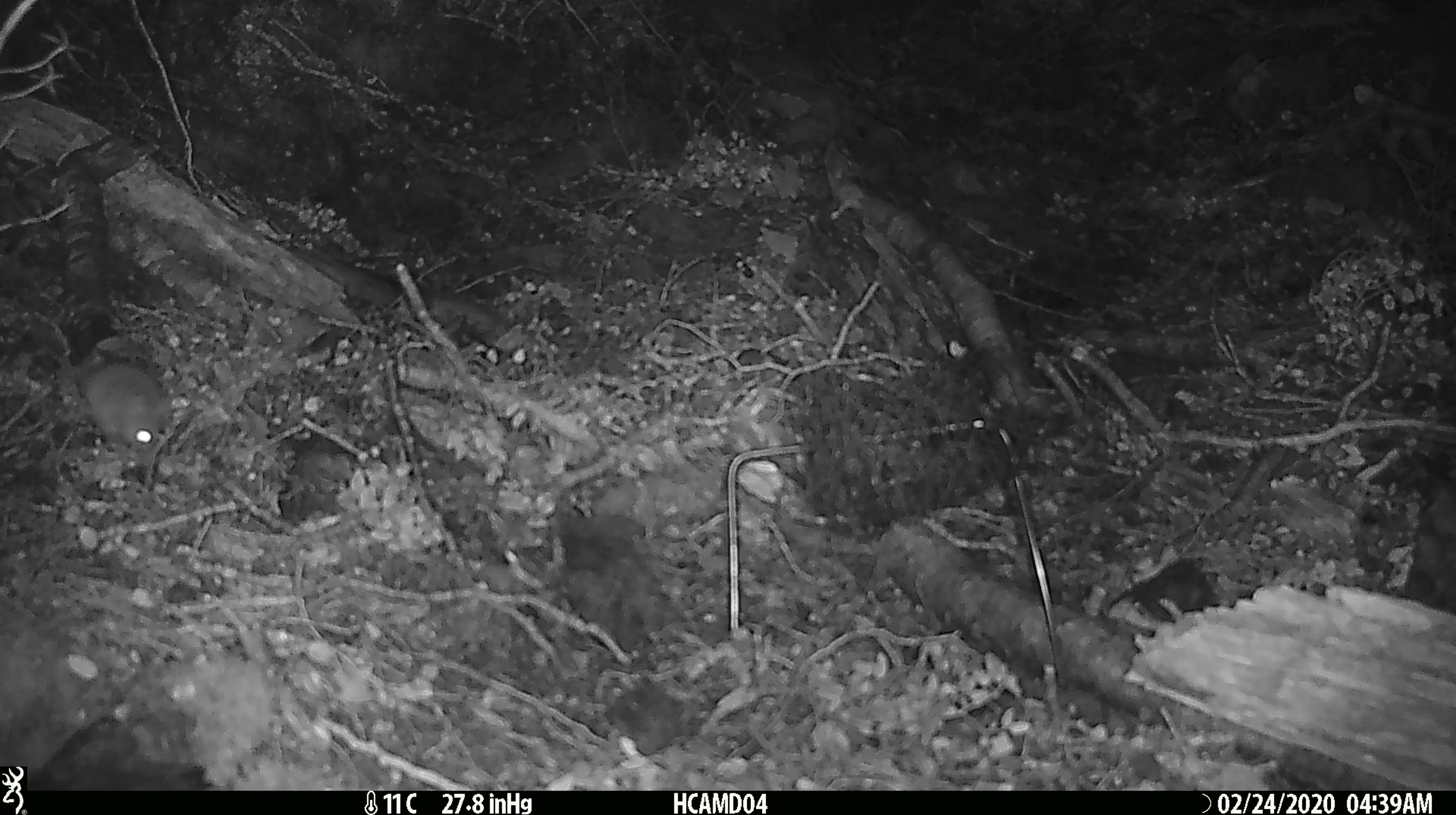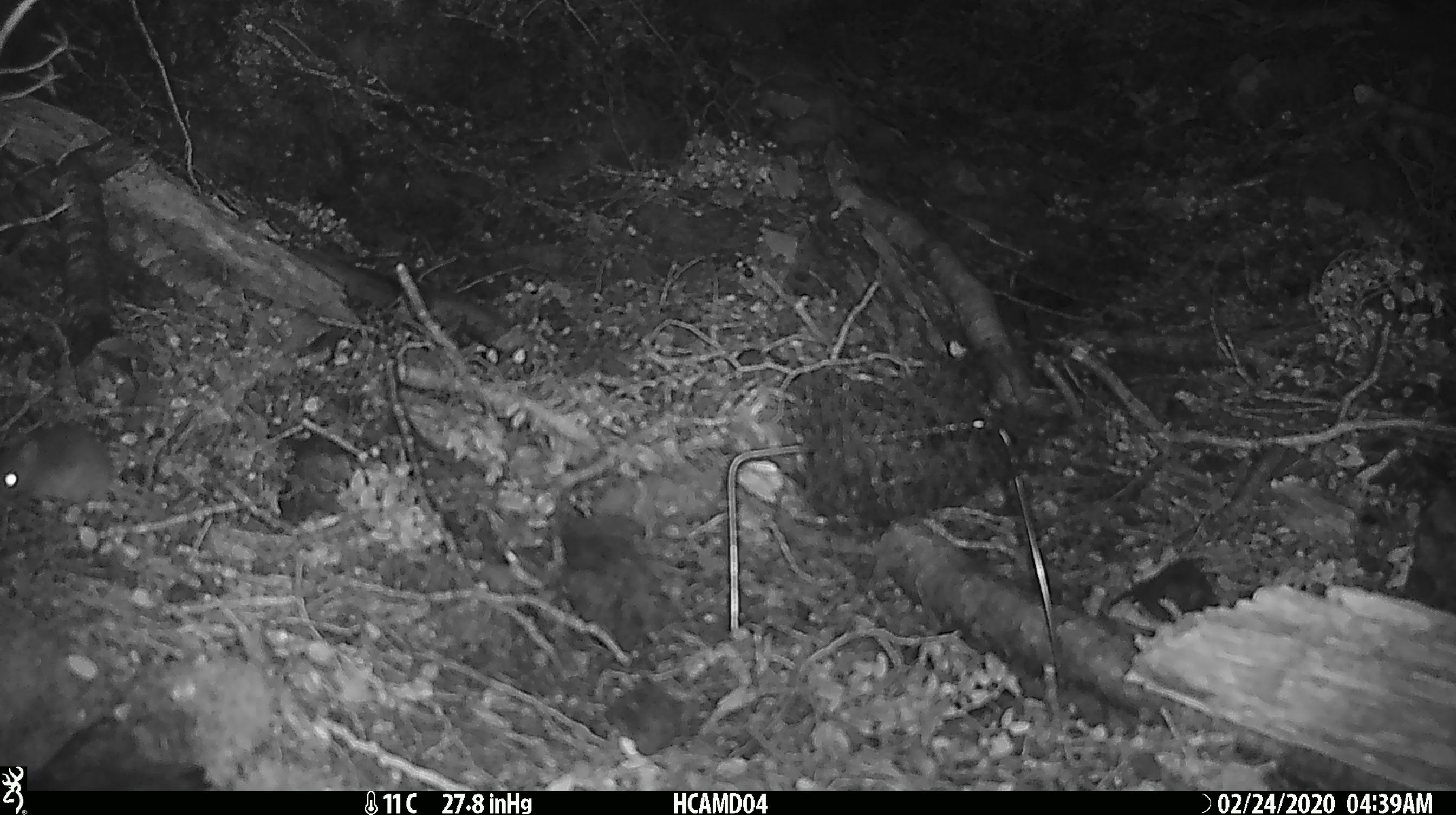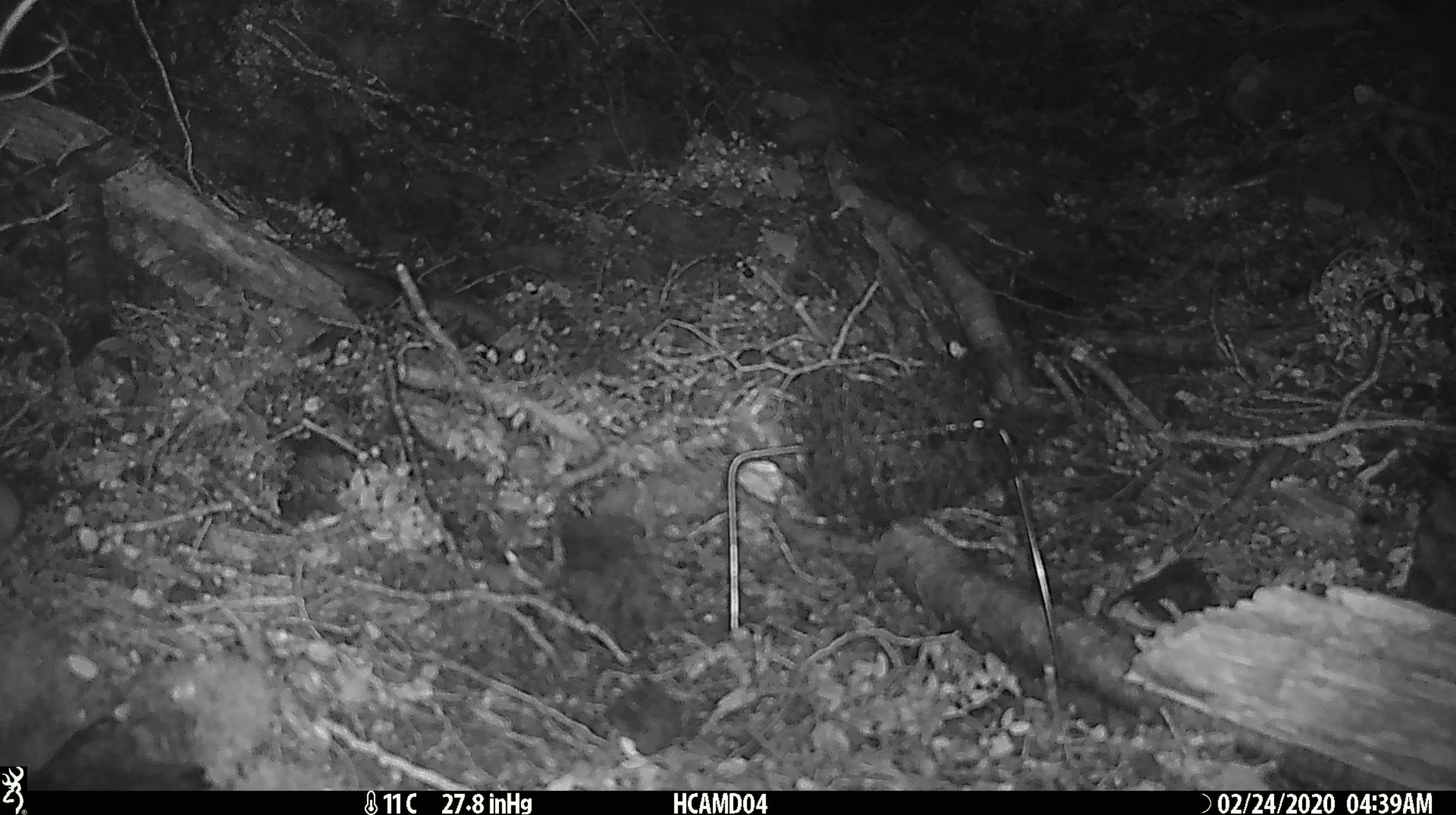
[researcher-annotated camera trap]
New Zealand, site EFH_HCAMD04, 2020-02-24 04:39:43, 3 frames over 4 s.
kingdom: Animalia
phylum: Chordata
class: Mammalia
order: Rodentia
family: Muridae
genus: Mus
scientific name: Mus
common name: mouse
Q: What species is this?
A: Mouse (Mus).